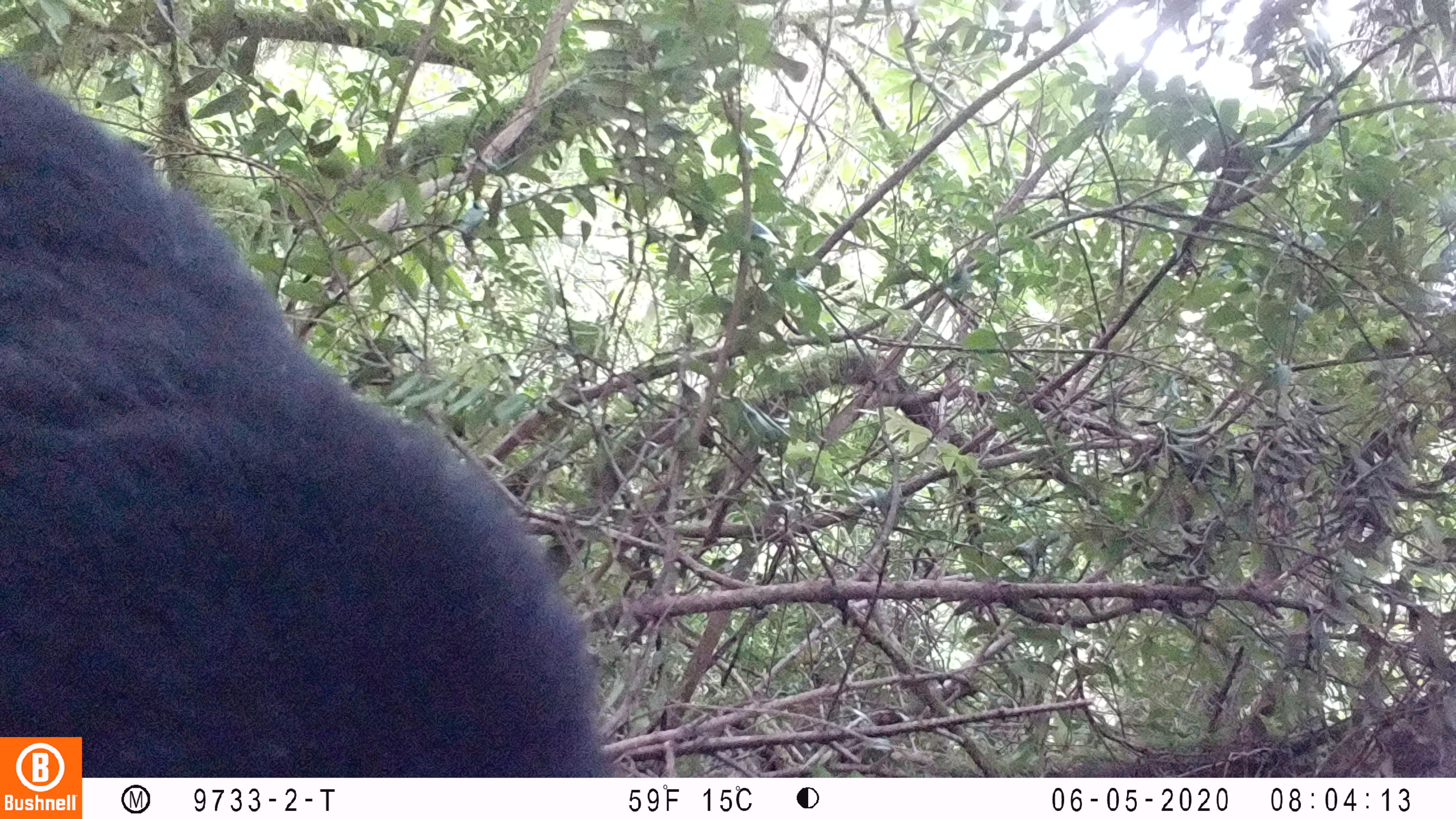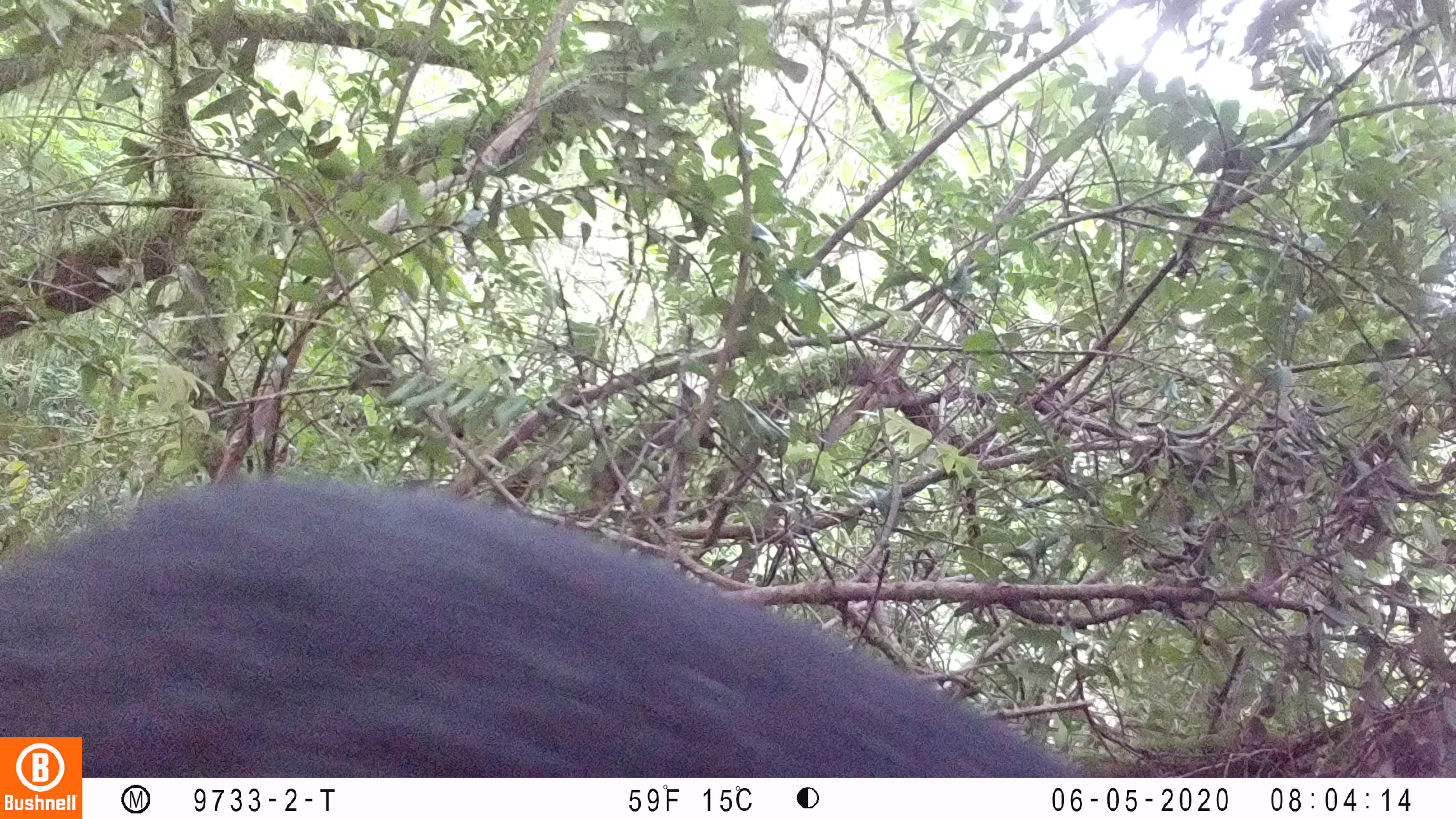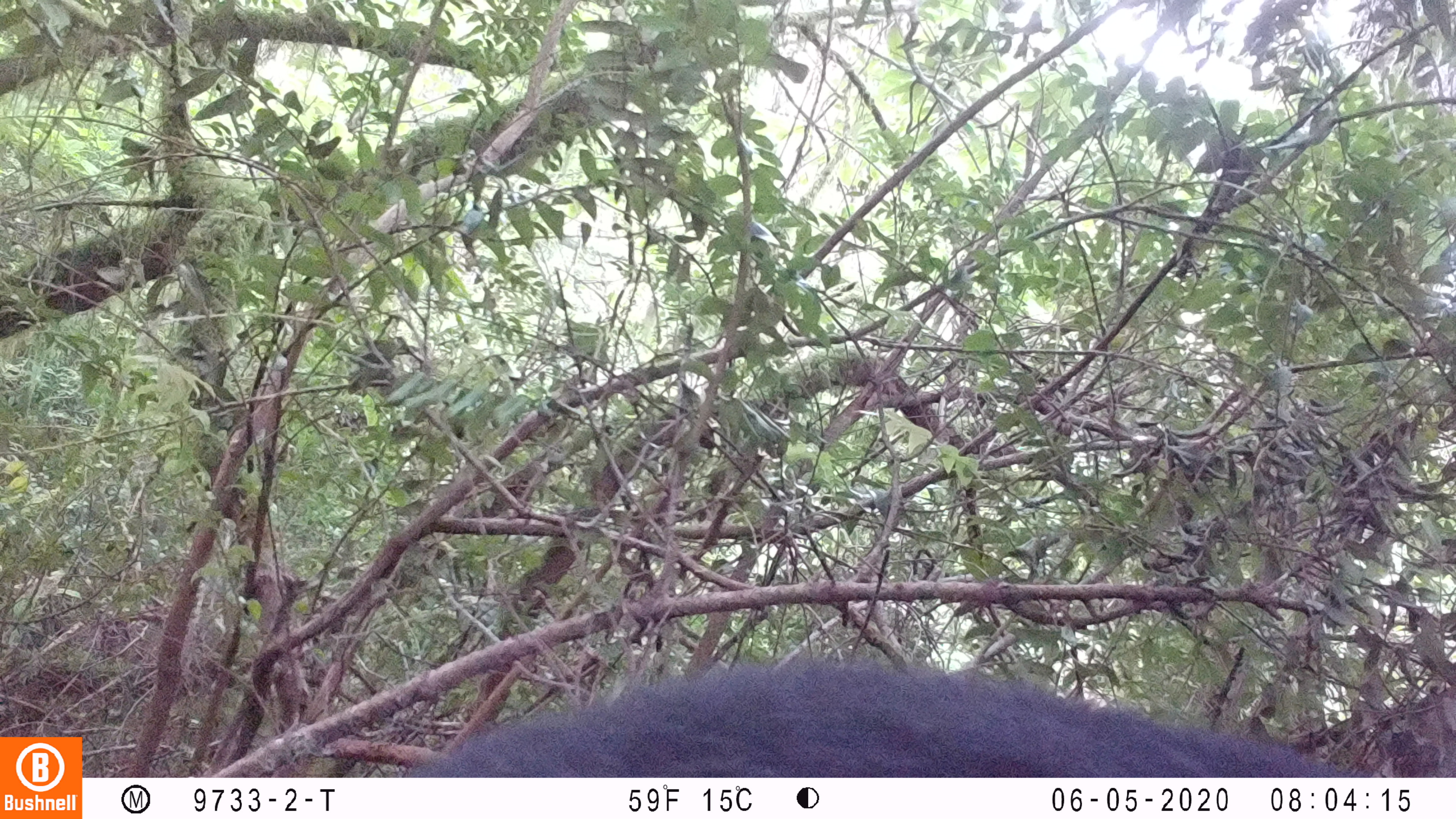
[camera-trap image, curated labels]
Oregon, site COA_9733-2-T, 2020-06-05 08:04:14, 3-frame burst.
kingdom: Animalia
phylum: Chordata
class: Mammalia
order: Carnivora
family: Ursidae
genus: Ursus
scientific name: Ursus americanus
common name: american black bear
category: black bear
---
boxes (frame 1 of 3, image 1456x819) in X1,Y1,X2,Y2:
black bear: 2,69,597,729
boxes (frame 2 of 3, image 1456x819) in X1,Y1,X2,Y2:
black bear: 84,492,1073,773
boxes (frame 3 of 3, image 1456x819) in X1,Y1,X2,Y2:
black bear: 434,677,1336,771